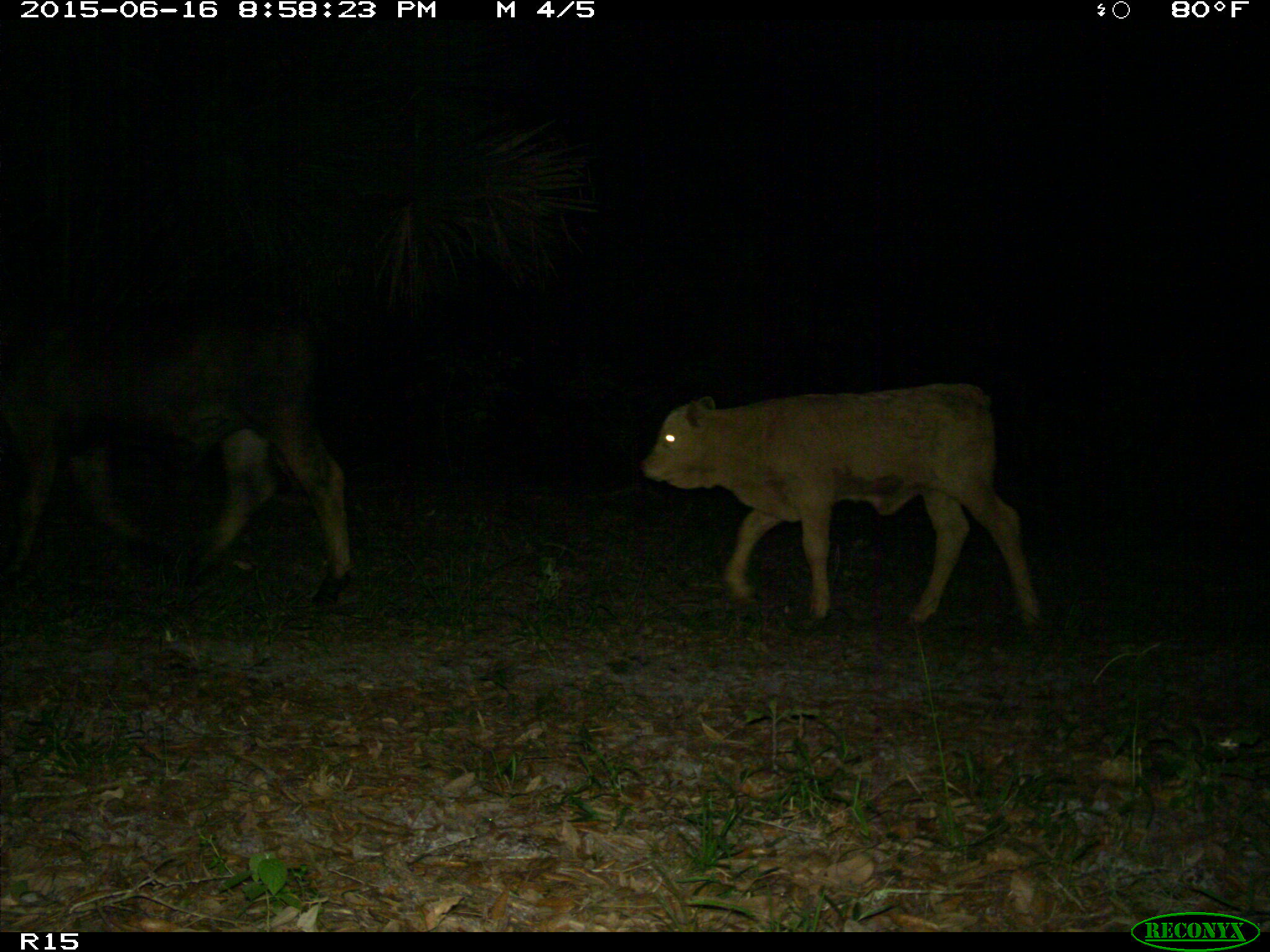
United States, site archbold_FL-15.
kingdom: Animalia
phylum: Chordata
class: Mammalia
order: Artiodactyla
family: Bovidae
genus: Bos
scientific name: Bos taurus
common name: domestic cow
Bos taurus (domestic cow).